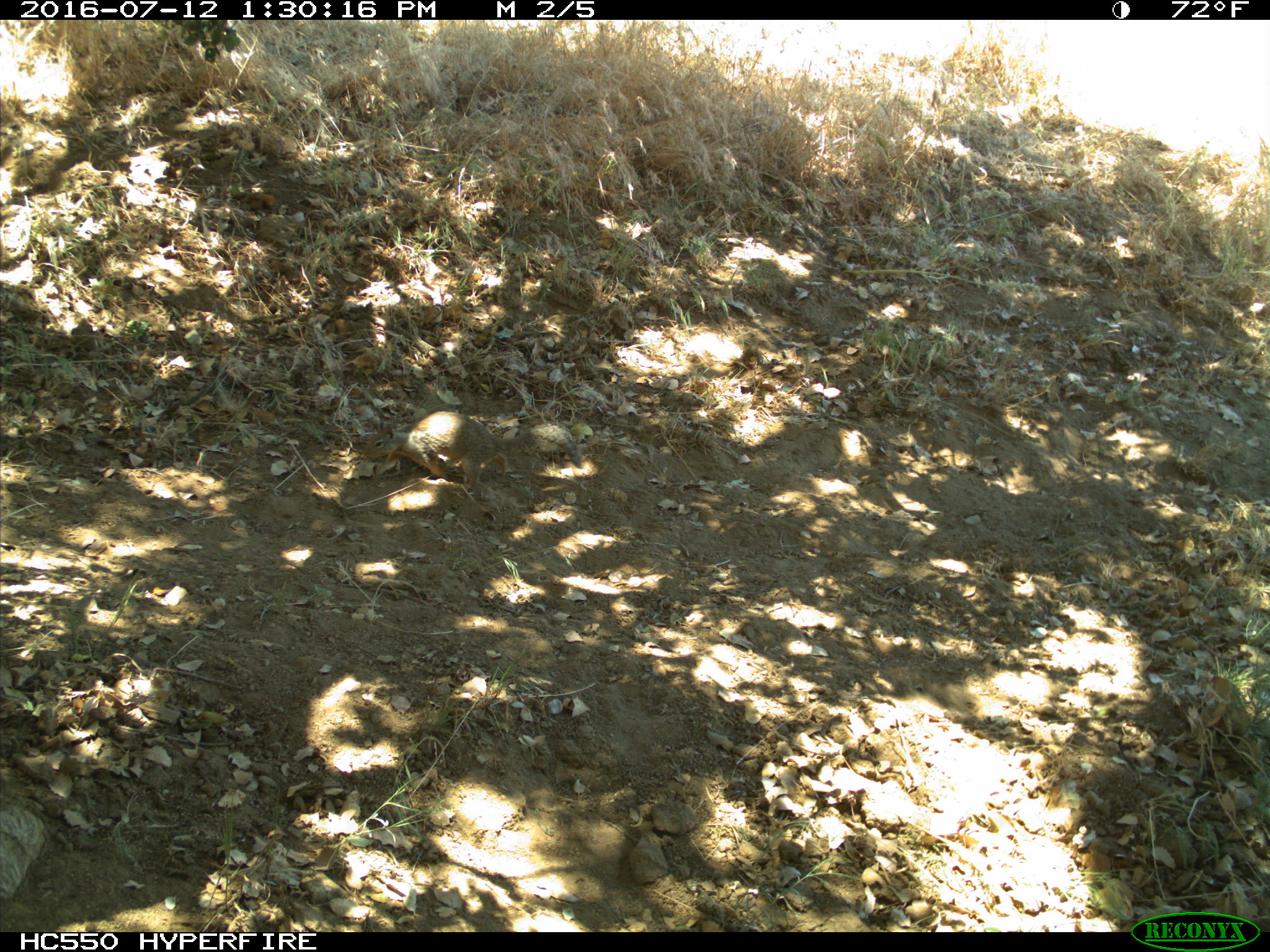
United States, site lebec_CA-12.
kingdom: Animalia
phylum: Chordata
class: Mammalia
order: Rodentia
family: Sciuridae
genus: Otospermophilus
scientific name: Otospermophilus beecheyi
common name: california ground squirrel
Otospermophilus beecheyi (california ground squirrel).